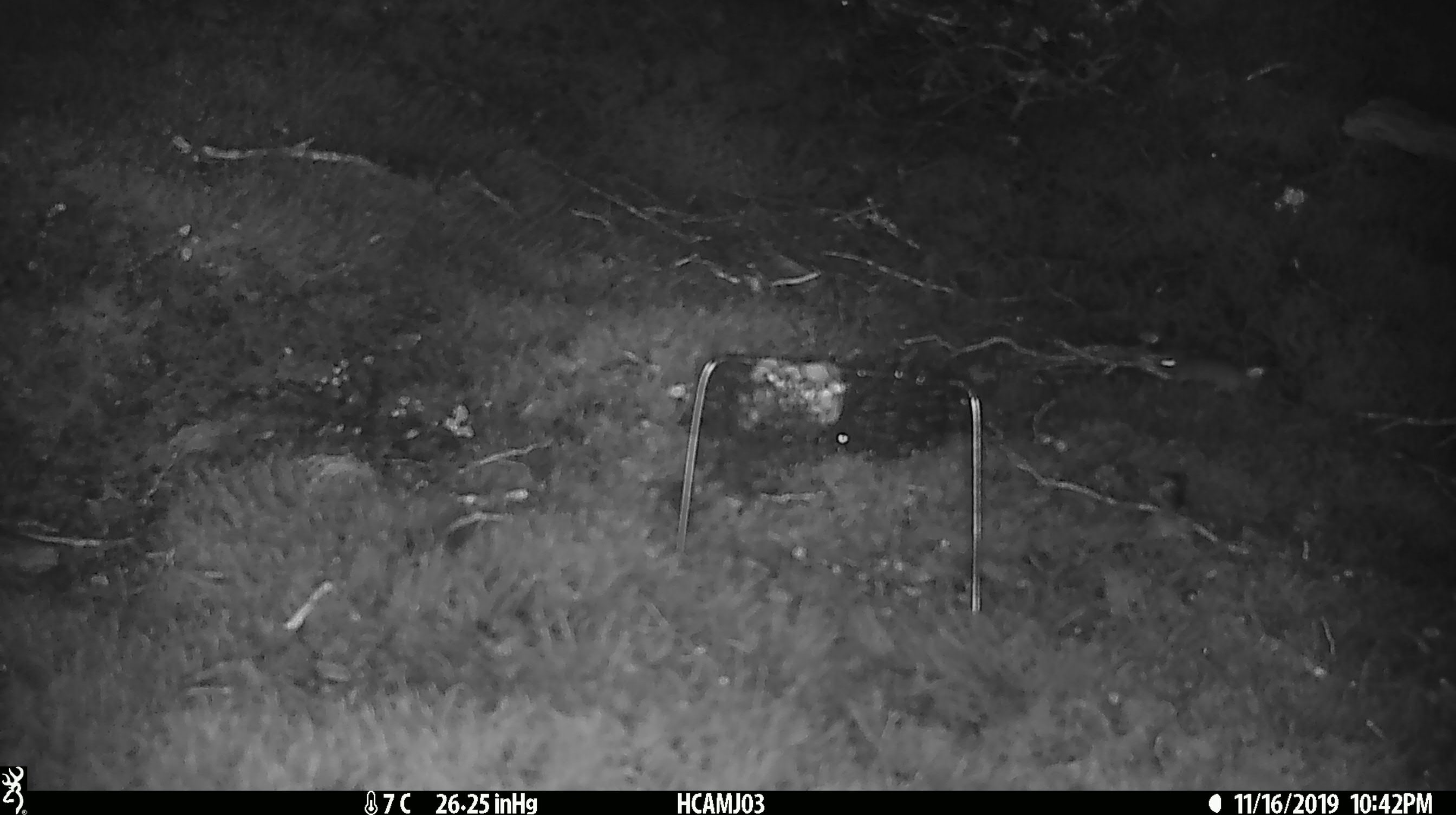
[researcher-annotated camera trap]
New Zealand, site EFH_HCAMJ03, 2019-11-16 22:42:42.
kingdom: Animalia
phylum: Chordata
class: Mammalia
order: Rodentia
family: Muridae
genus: Mus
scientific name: Mus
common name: mouse